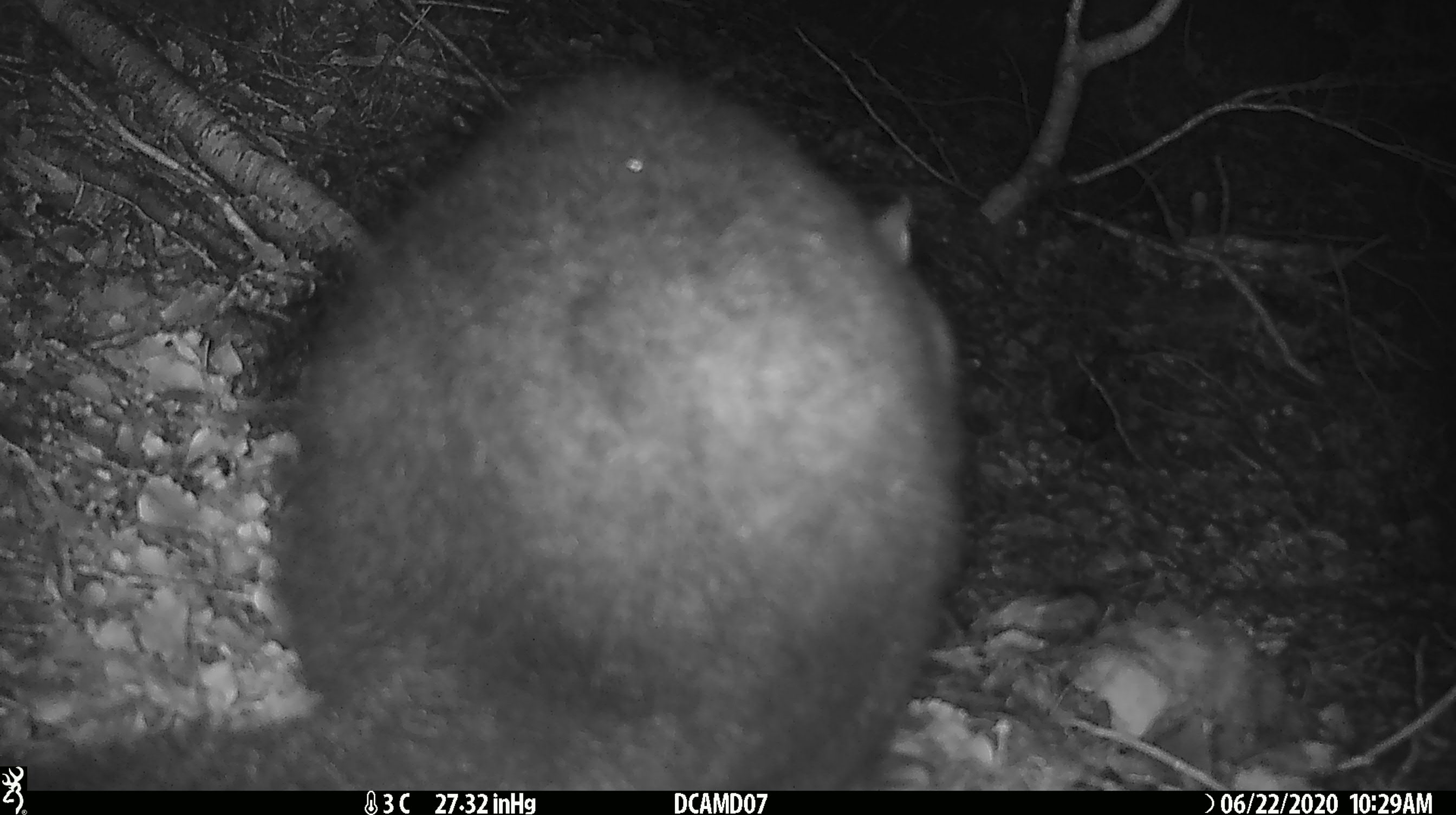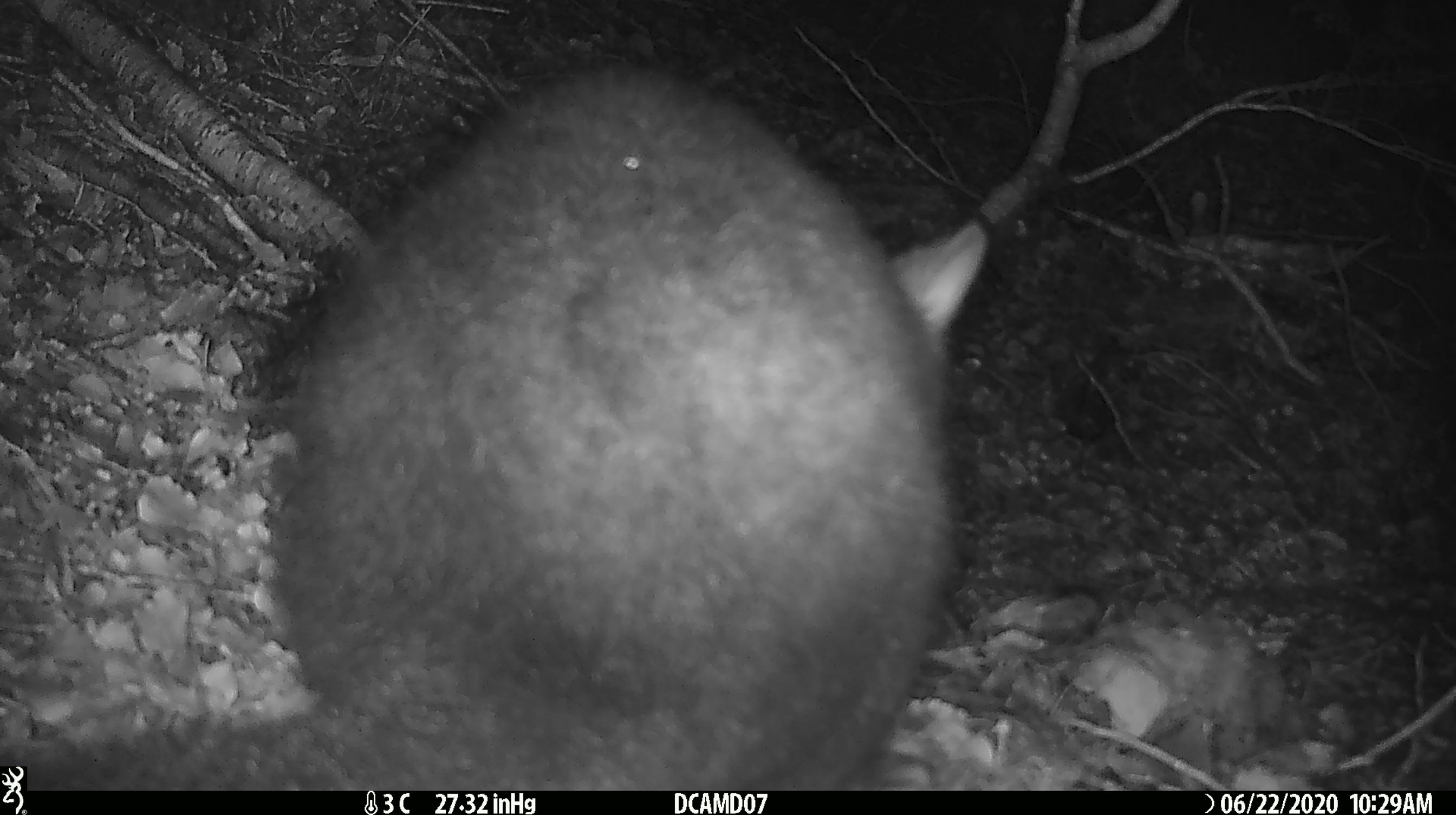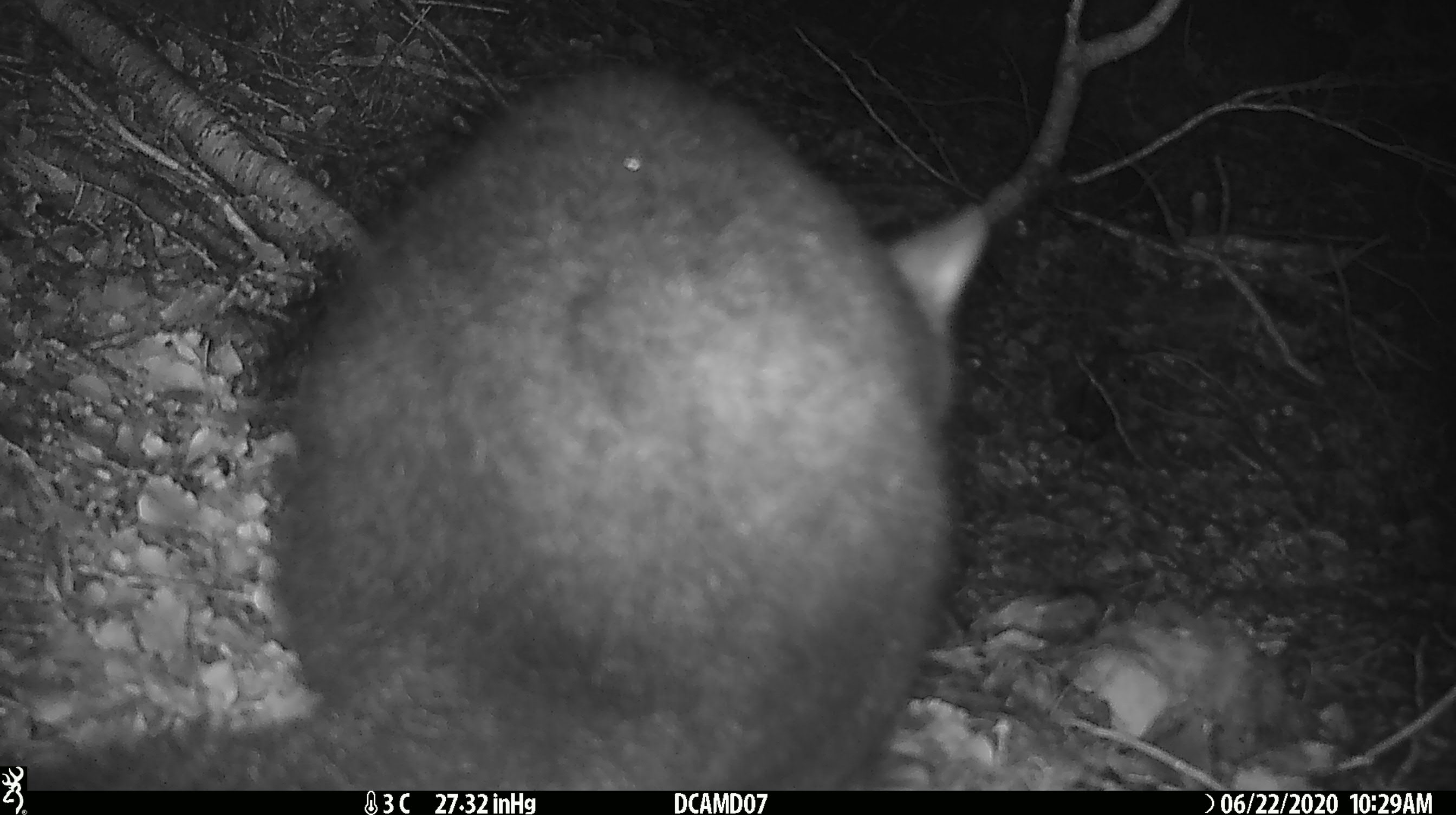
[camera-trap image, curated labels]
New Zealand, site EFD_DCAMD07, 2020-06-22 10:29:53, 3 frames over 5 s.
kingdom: Animalia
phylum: Chordata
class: Mammalia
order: Diprotodontia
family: Phalangeridae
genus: Trichosurus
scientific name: Trichosurus vulpecula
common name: common brushtail possum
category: possum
Possum (common brushtail possum) (Trichosurus vulpecula).